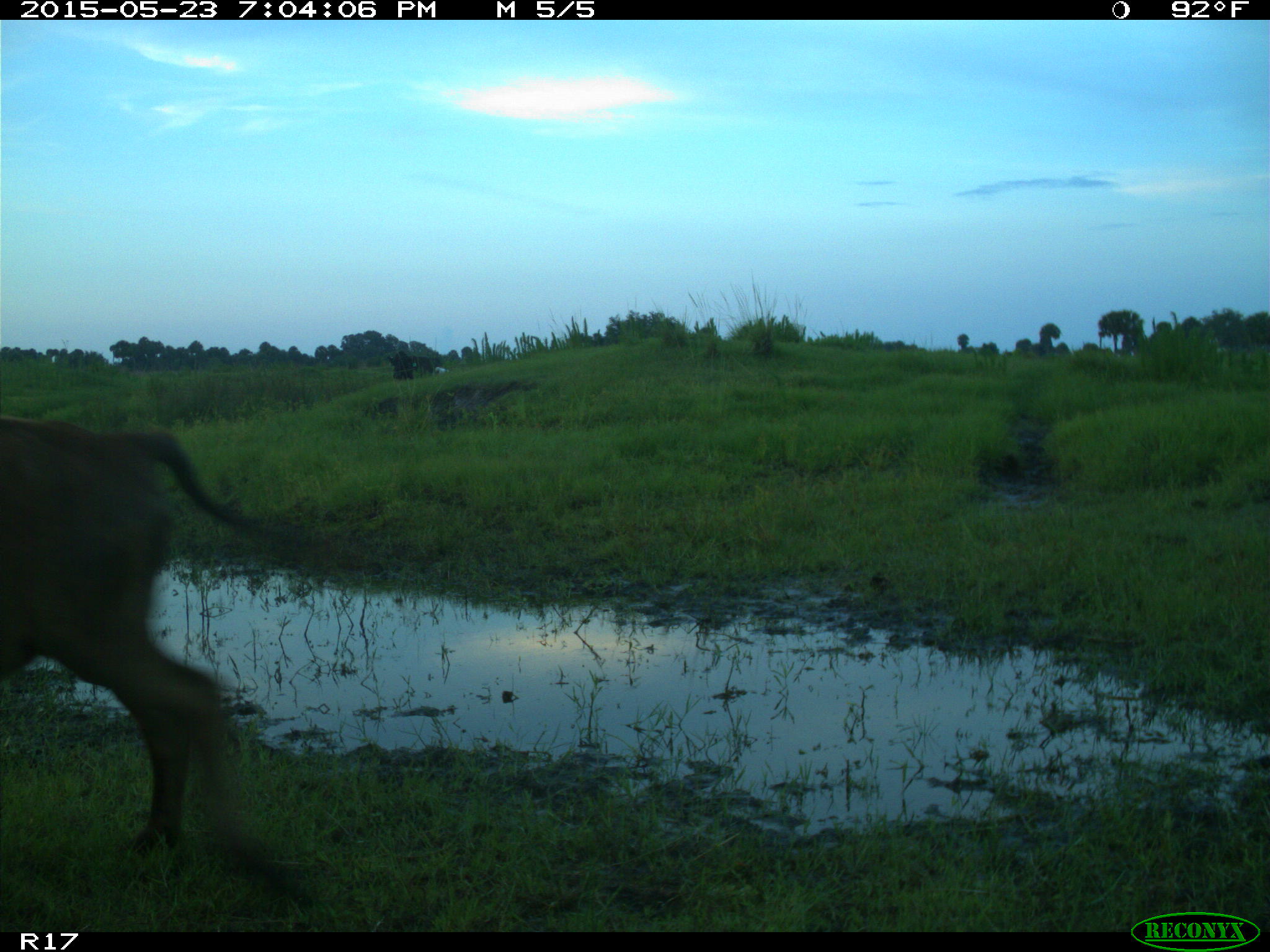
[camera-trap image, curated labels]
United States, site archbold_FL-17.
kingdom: Animalia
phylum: Chordata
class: Mammalia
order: Artiodactyla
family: Bovidae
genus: Bos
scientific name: Bos taurus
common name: domestic cow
Bos taurus (domestic cow).